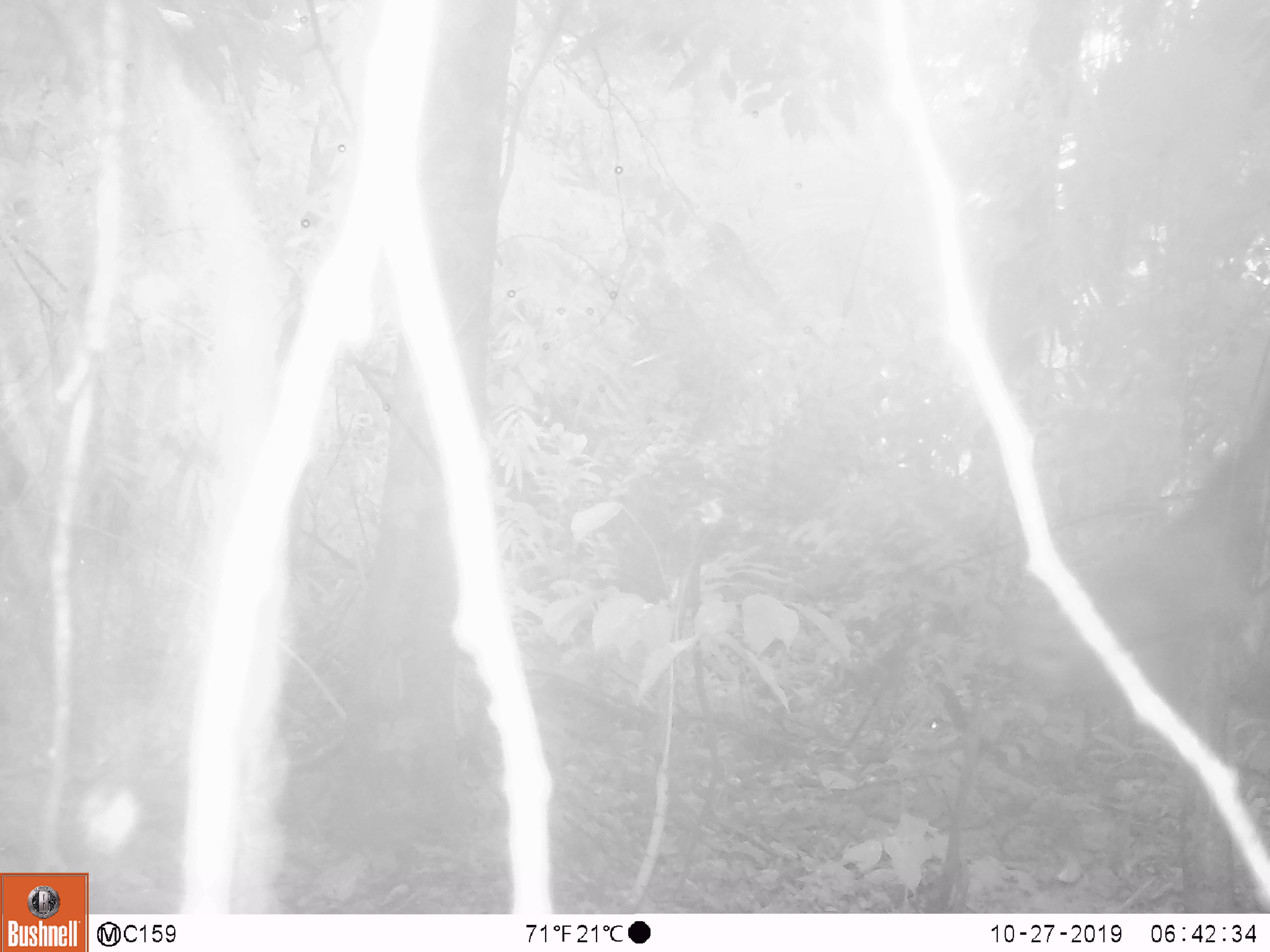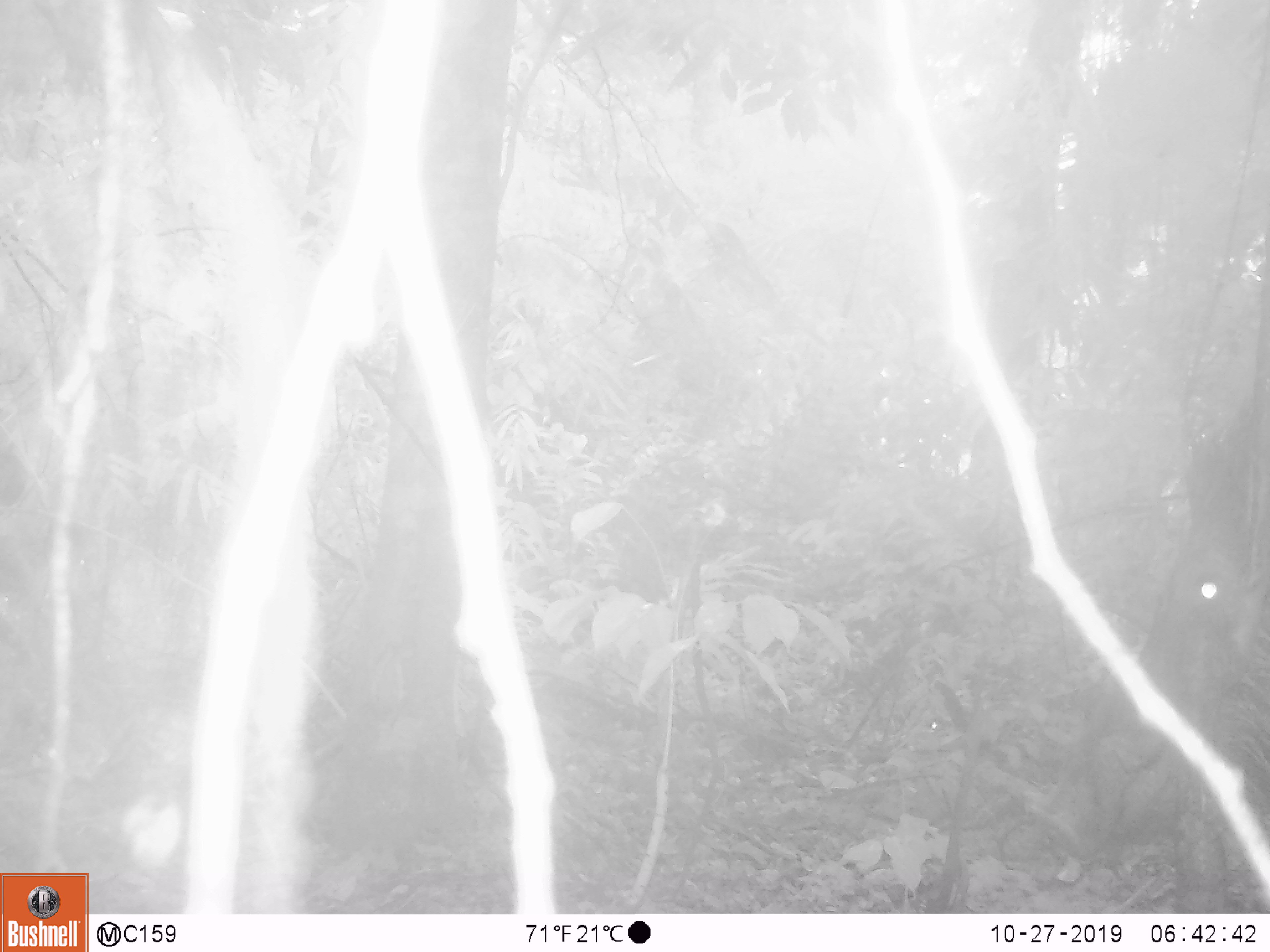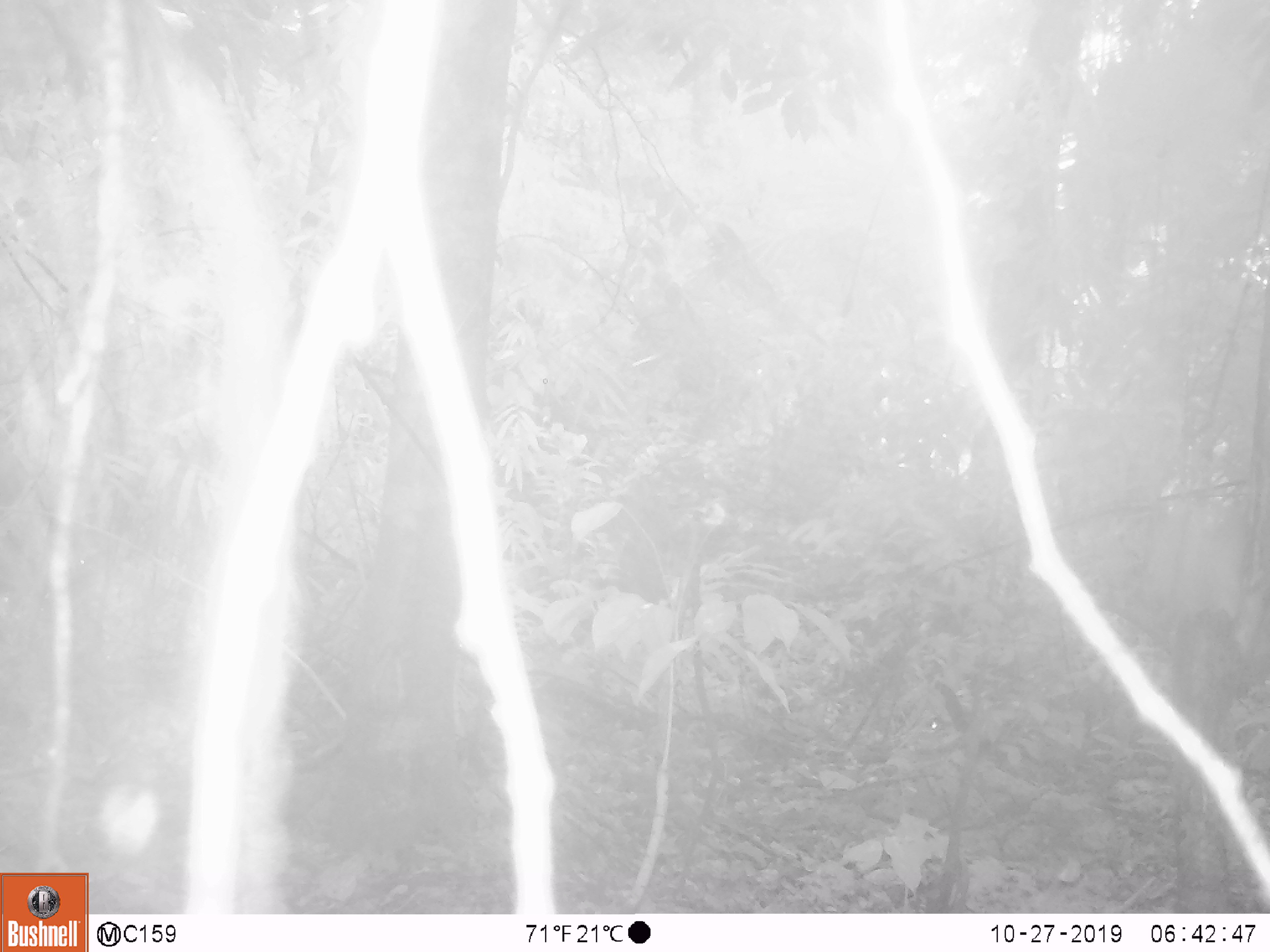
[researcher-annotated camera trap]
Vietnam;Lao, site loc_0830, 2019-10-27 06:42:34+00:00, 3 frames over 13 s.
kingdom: Animalia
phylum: Chordata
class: Mammalia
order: Artiodactyla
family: Suidae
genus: Sus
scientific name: Sus scrofa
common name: eurasian wild pig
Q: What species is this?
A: Eurasian wild pig (Sus scrofa).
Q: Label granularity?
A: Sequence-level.